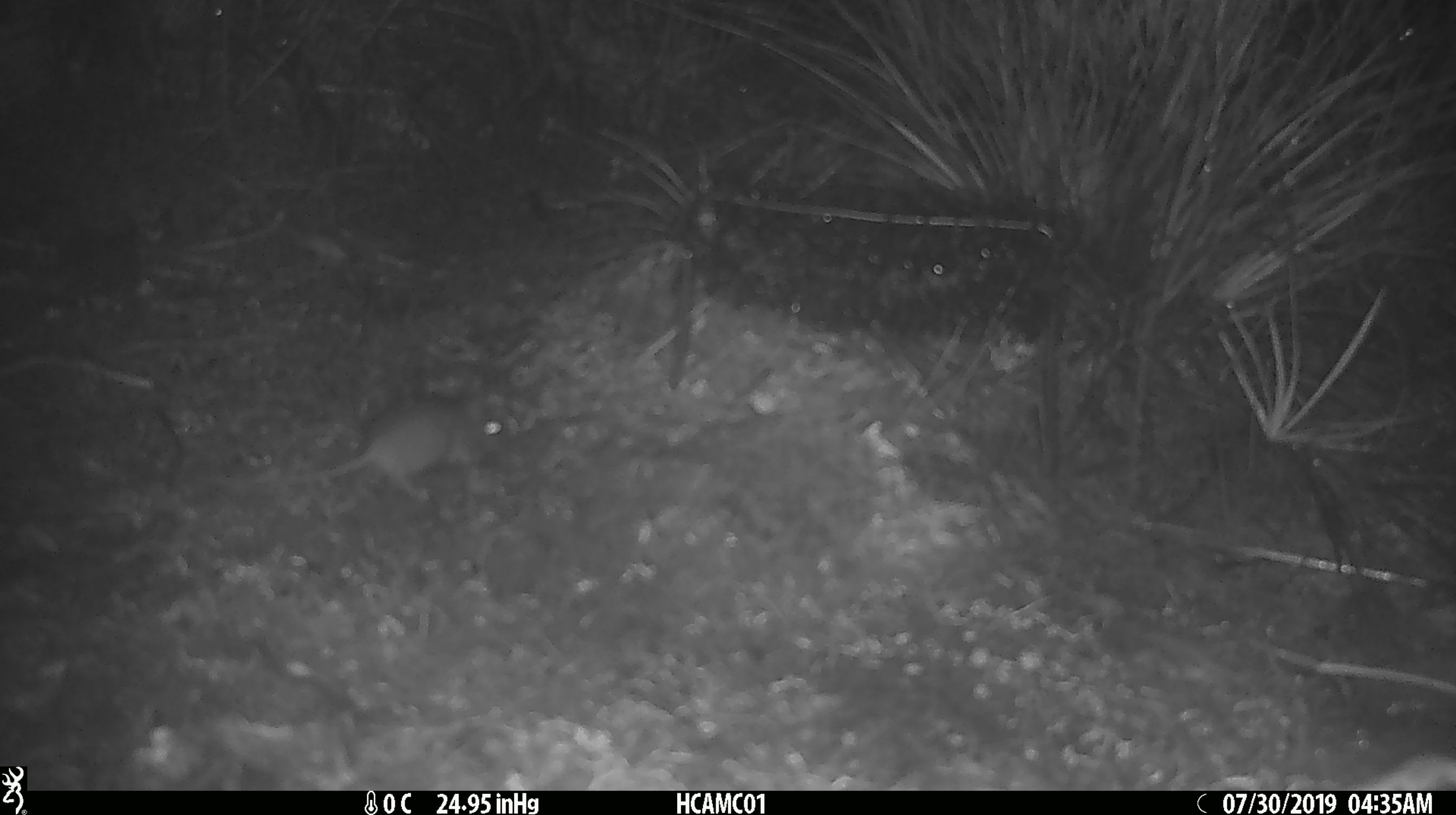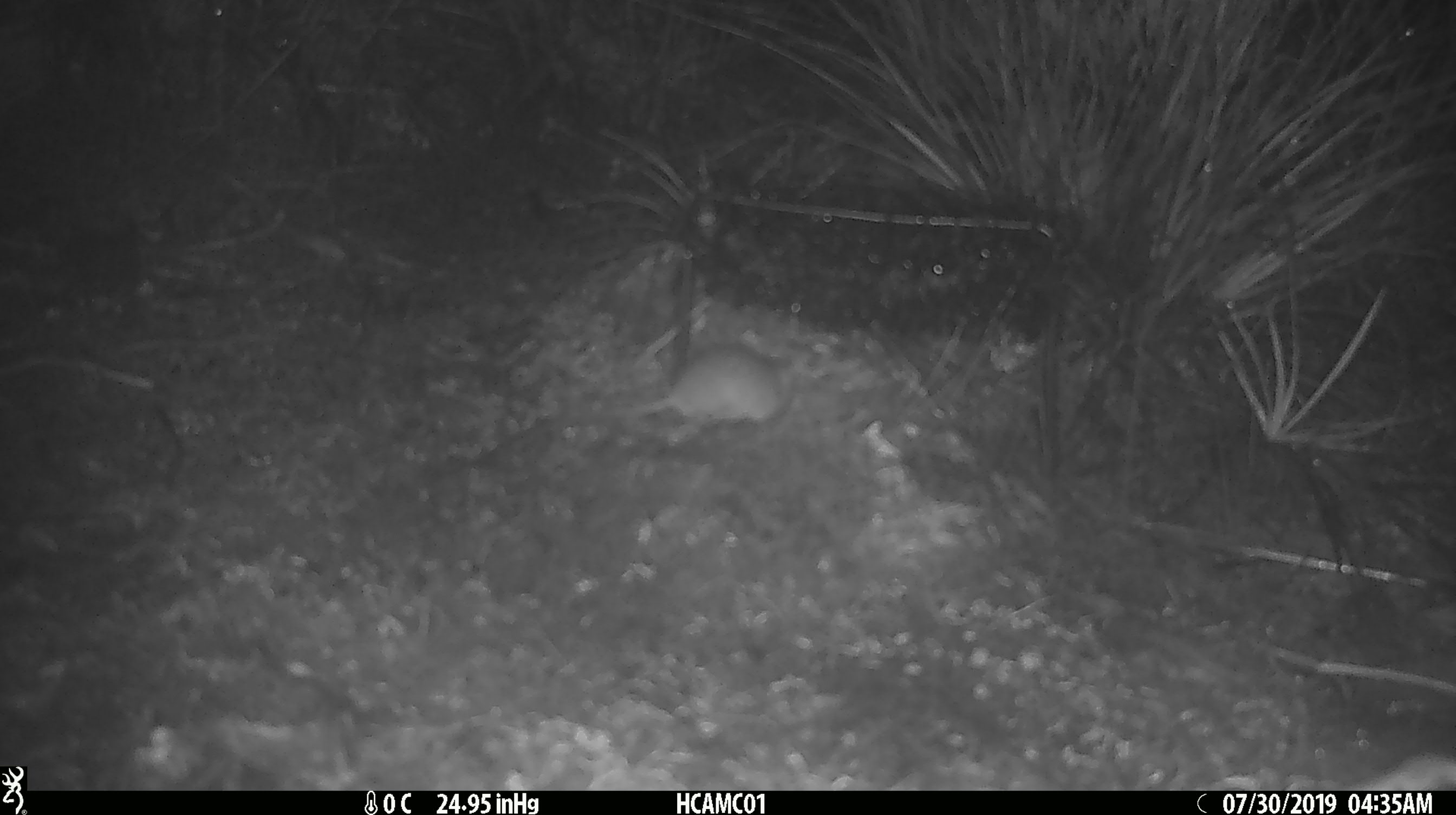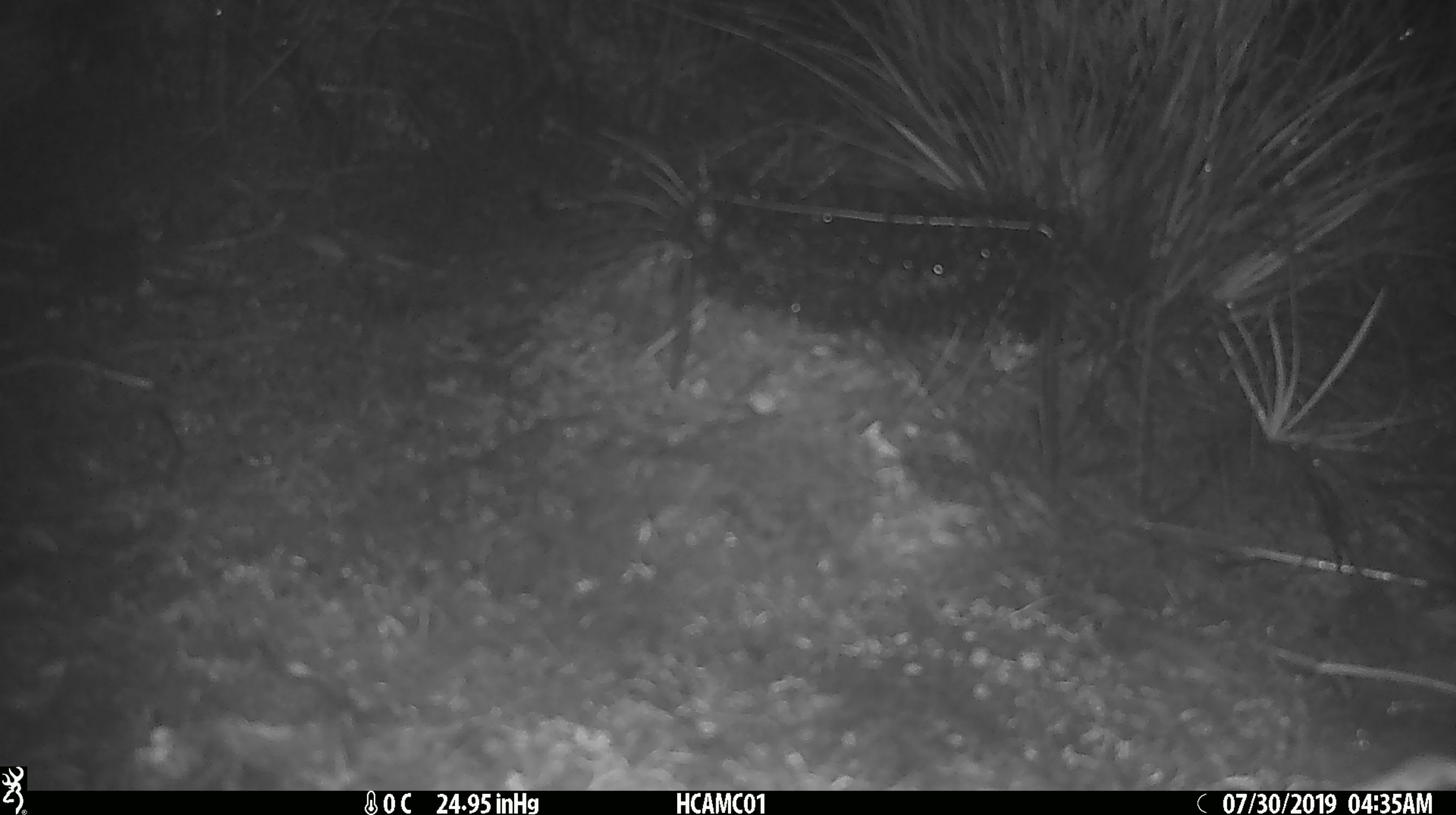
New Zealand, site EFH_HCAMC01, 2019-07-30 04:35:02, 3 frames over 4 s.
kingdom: Animalia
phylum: Chordata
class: Mammalia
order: Rodentia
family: Muridae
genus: Mus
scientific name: Mus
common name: mouse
Mouse (Mus).